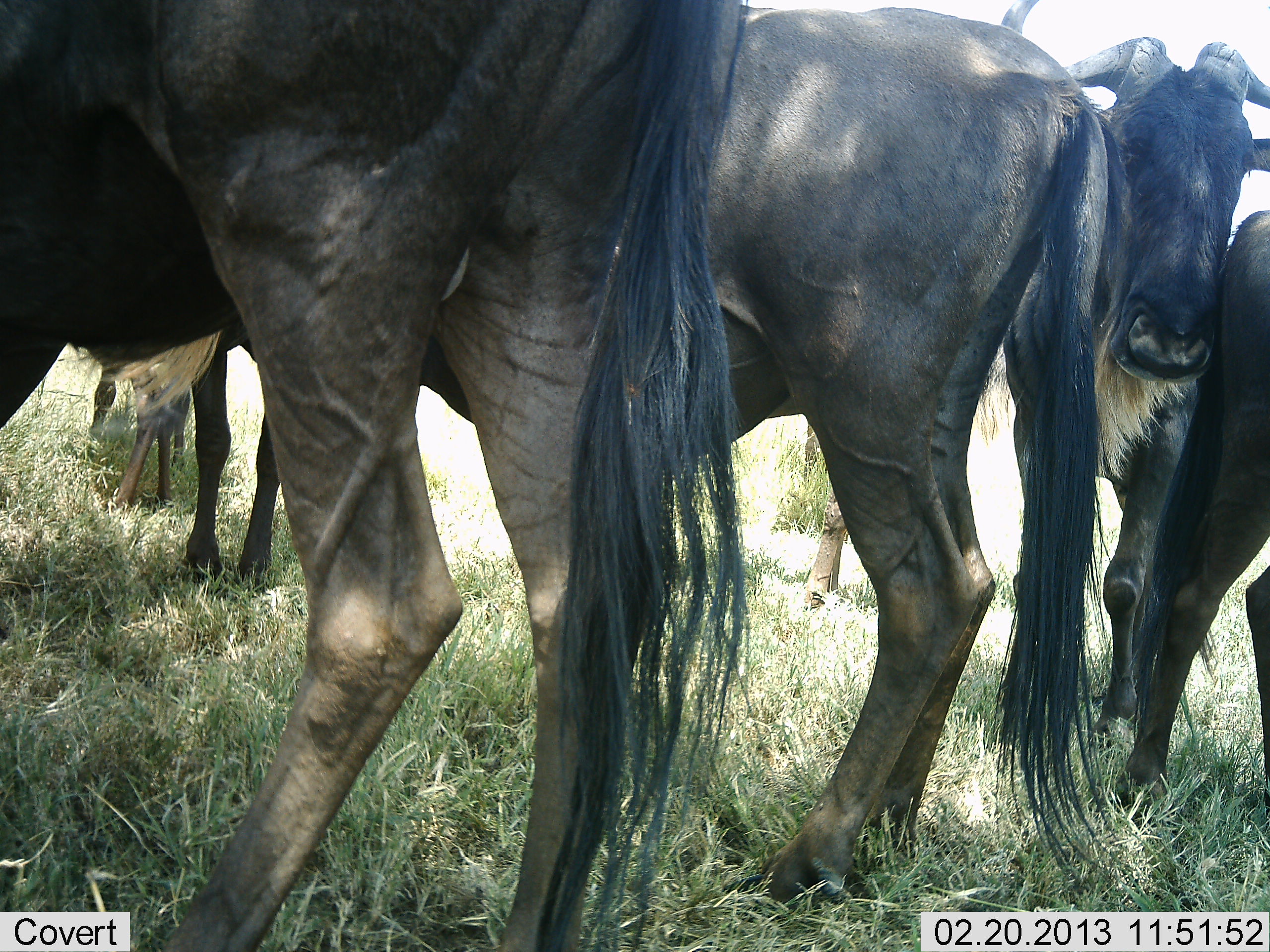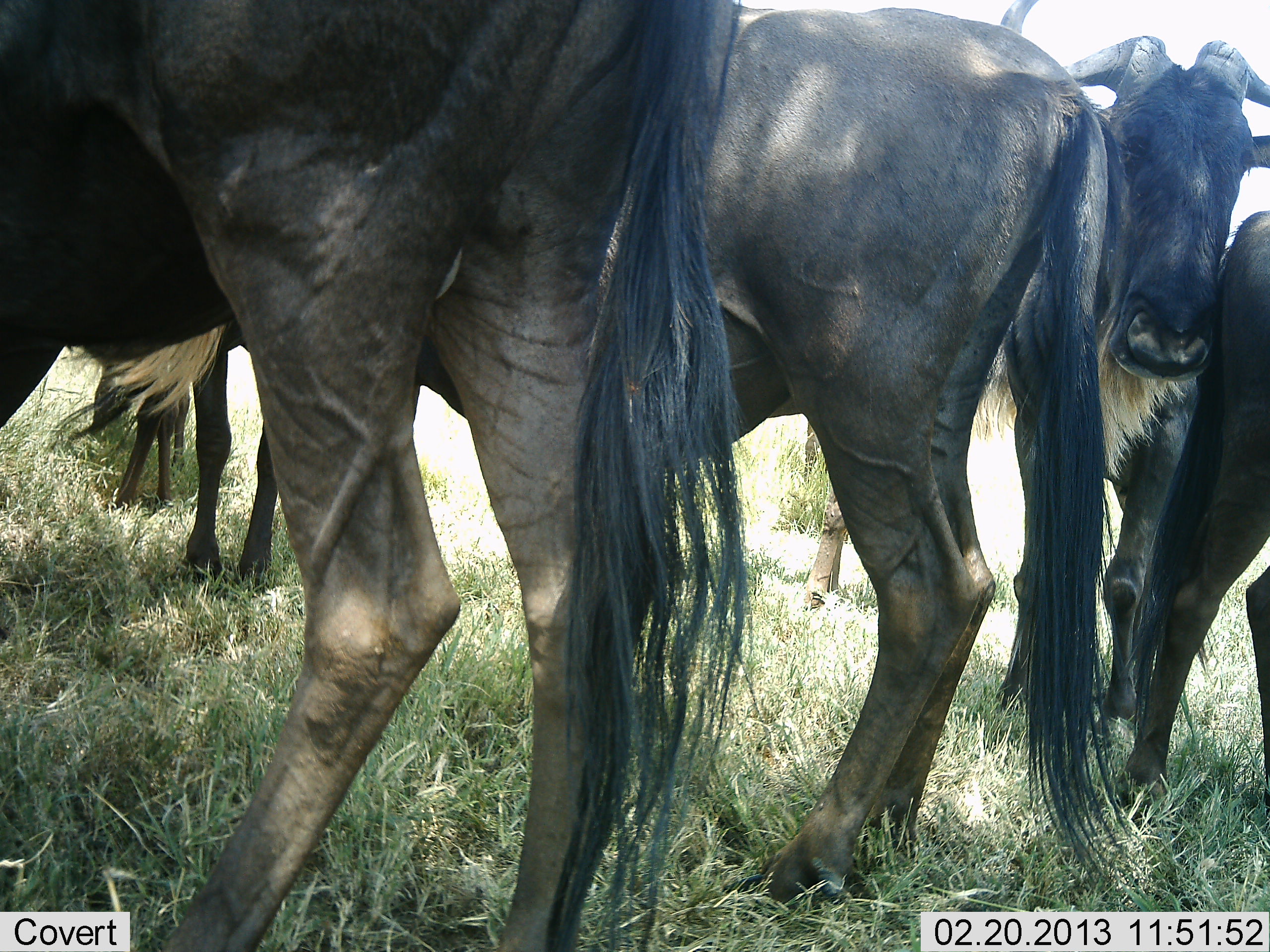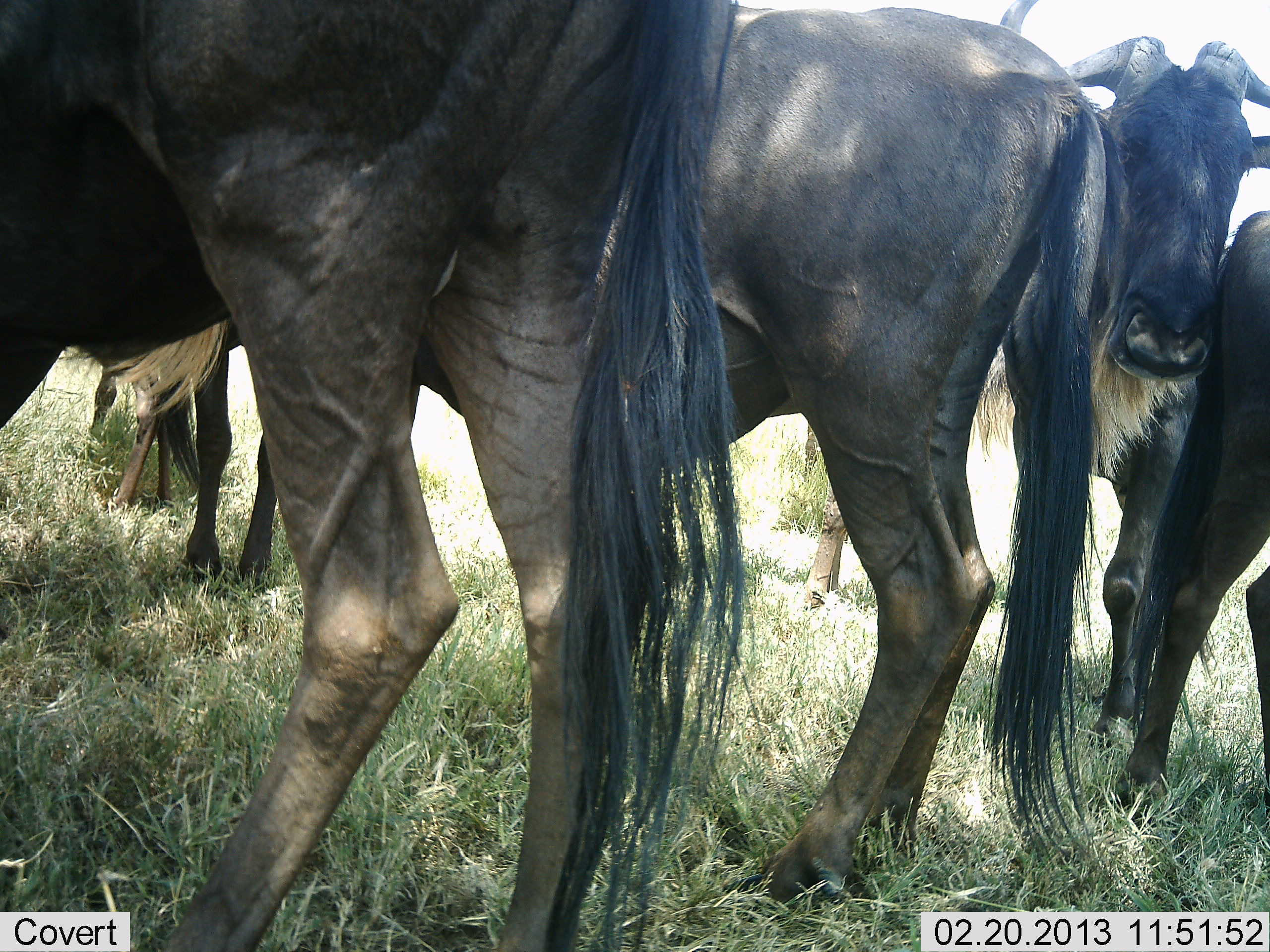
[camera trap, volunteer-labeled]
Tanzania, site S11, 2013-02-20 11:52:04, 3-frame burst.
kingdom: Animalia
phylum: Chordata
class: Mammalia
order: Artiodactyla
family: Bovidae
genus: Connochaetes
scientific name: Connochaetes taurinus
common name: blue wildebeest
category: wildebeest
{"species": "wildebeest (blue wildebeest) (Connochaetes taurinus)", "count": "5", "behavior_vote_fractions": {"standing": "95%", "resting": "24%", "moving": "0%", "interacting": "5%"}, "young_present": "5%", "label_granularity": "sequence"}